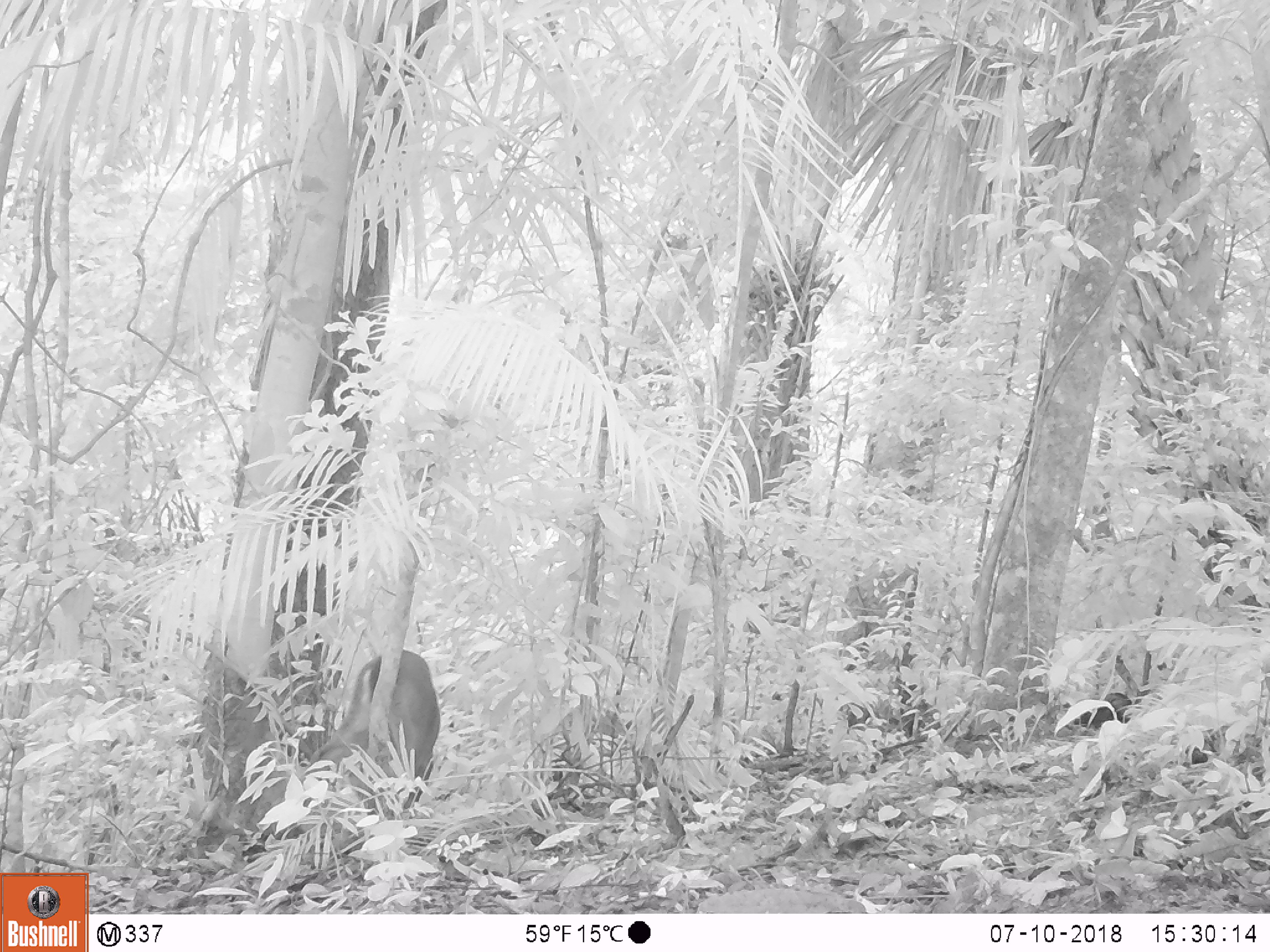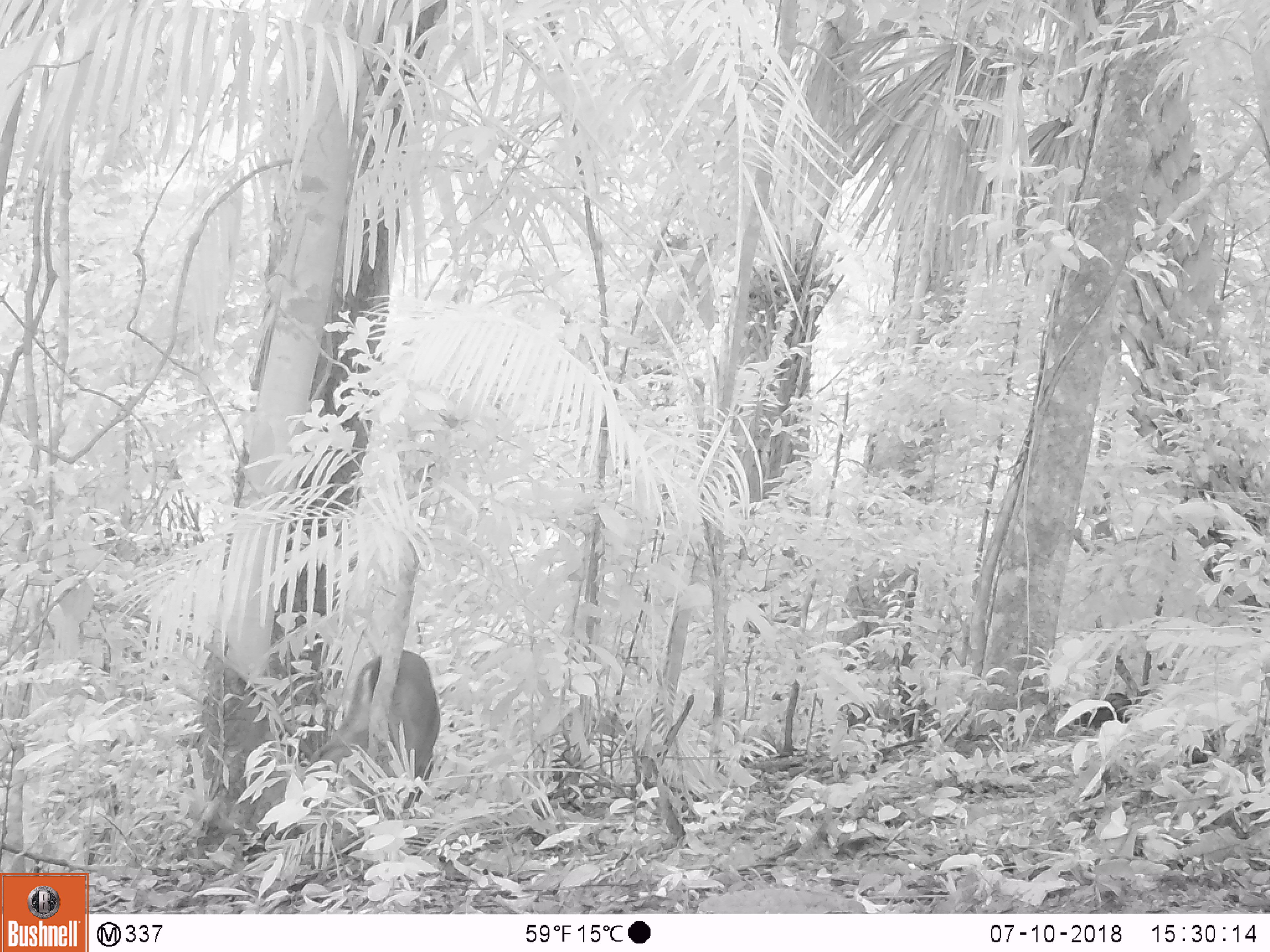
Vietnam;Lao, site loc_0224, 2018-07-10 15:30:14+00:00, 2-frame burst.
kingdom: Animalia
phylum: Chordata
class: Mammalia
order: Artiodactyla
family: Cervidae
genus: Muntiacus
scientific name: Muntiacus vuquangensis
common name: large-antlered muntjac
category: large antlered muntjac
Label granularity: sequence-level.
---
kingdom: Animalia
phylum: Chordata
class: Aves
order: Galliformes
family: Phasianidae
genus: Gallus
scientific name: Gallus gallus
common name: red junglefowl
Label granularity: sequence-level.